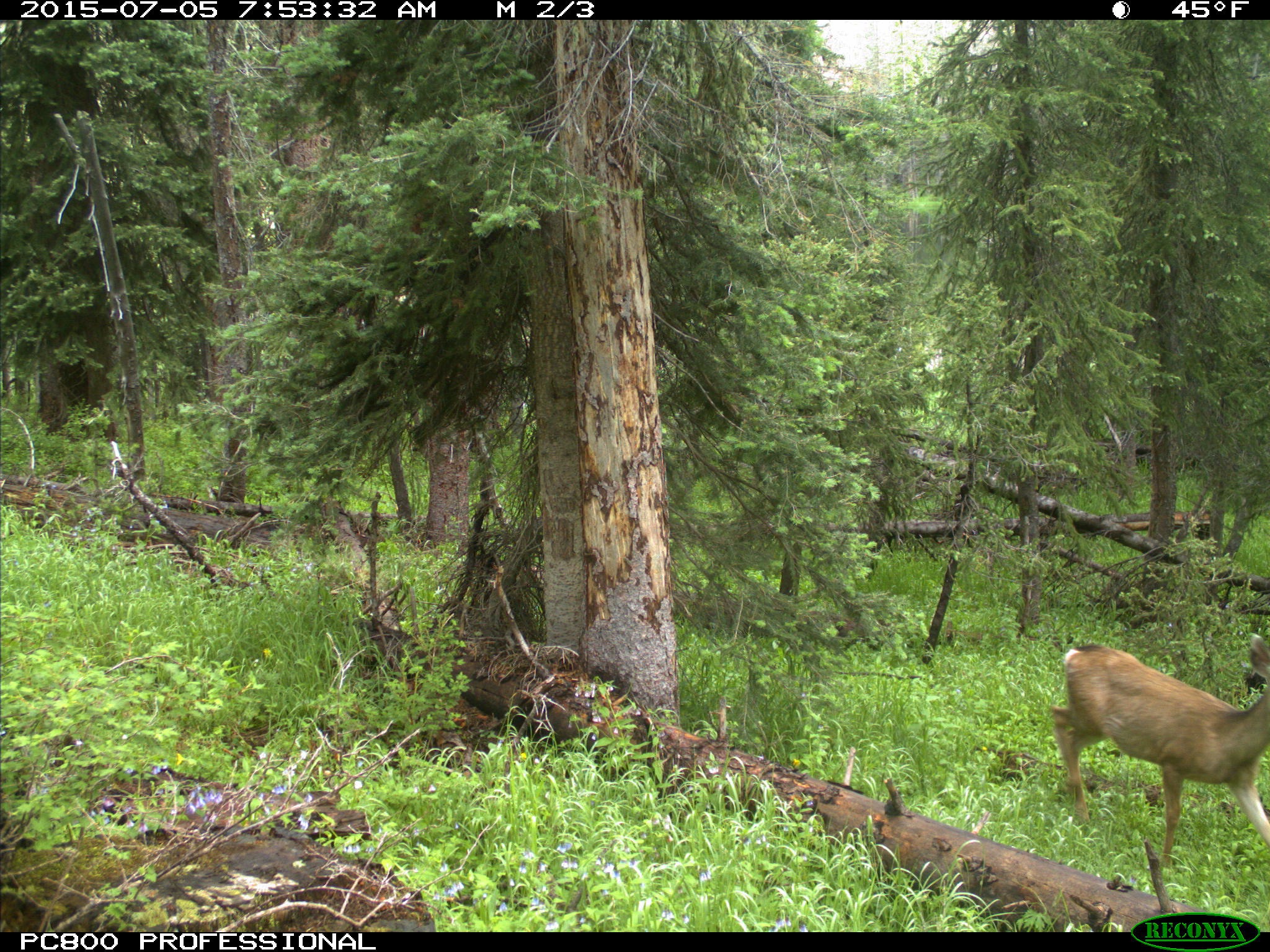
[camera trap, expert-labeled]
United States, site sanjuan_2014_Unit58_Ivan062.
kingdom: Animalia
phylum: Chordata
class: Mammalia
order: Artiodactyla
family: Cervidae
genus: Odocoileus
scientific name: Odocoileus hemionus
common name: mule deer